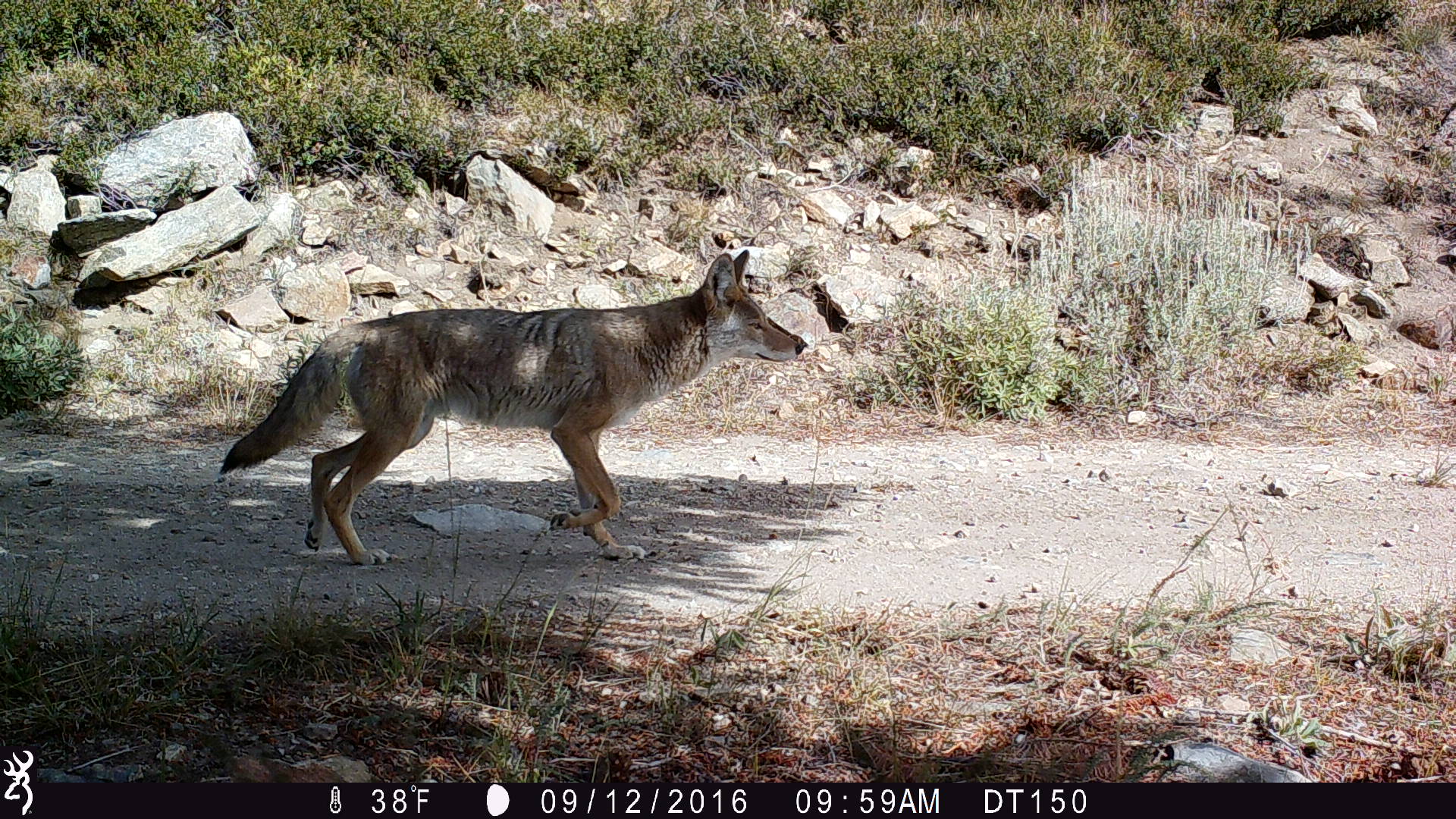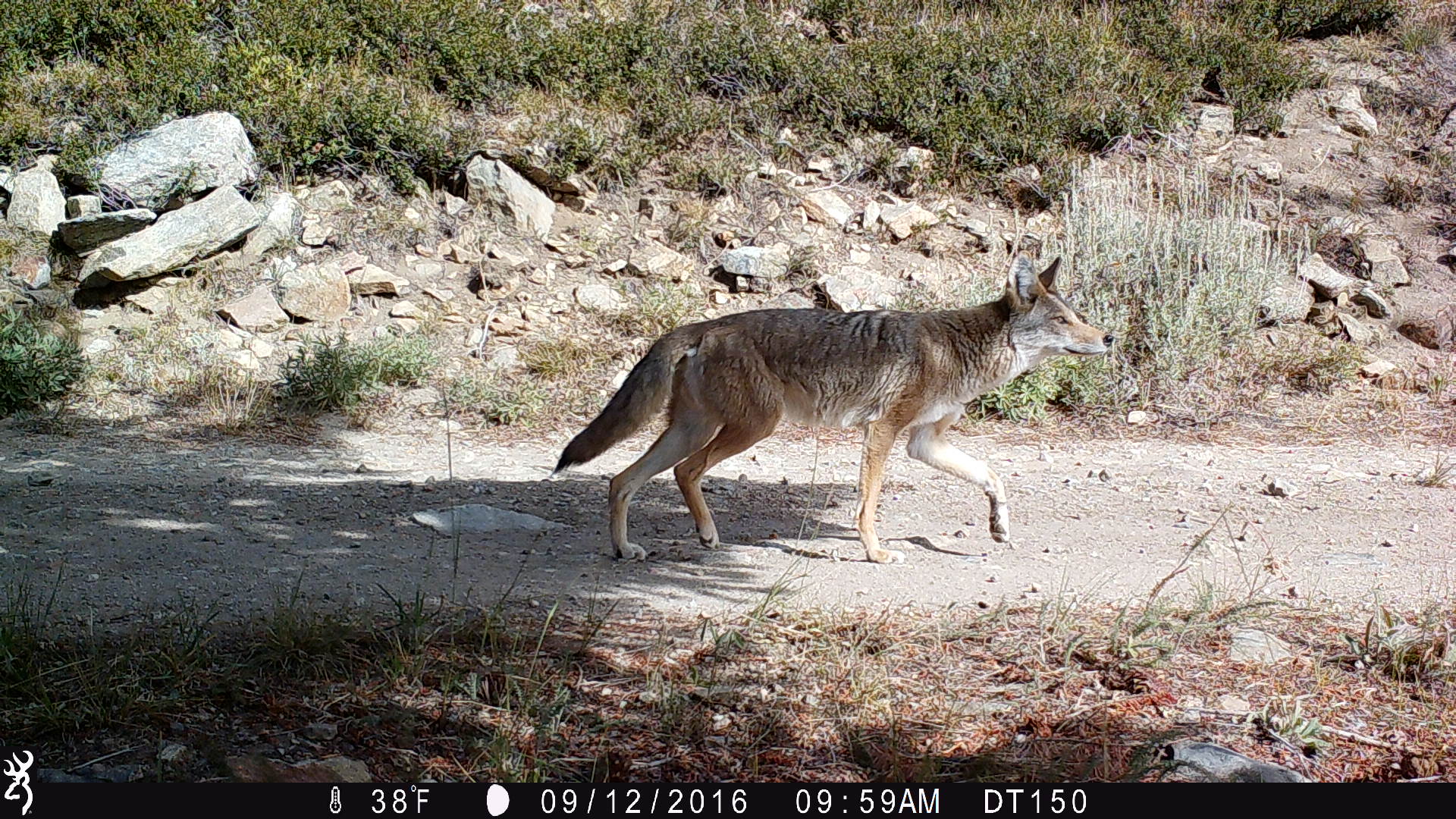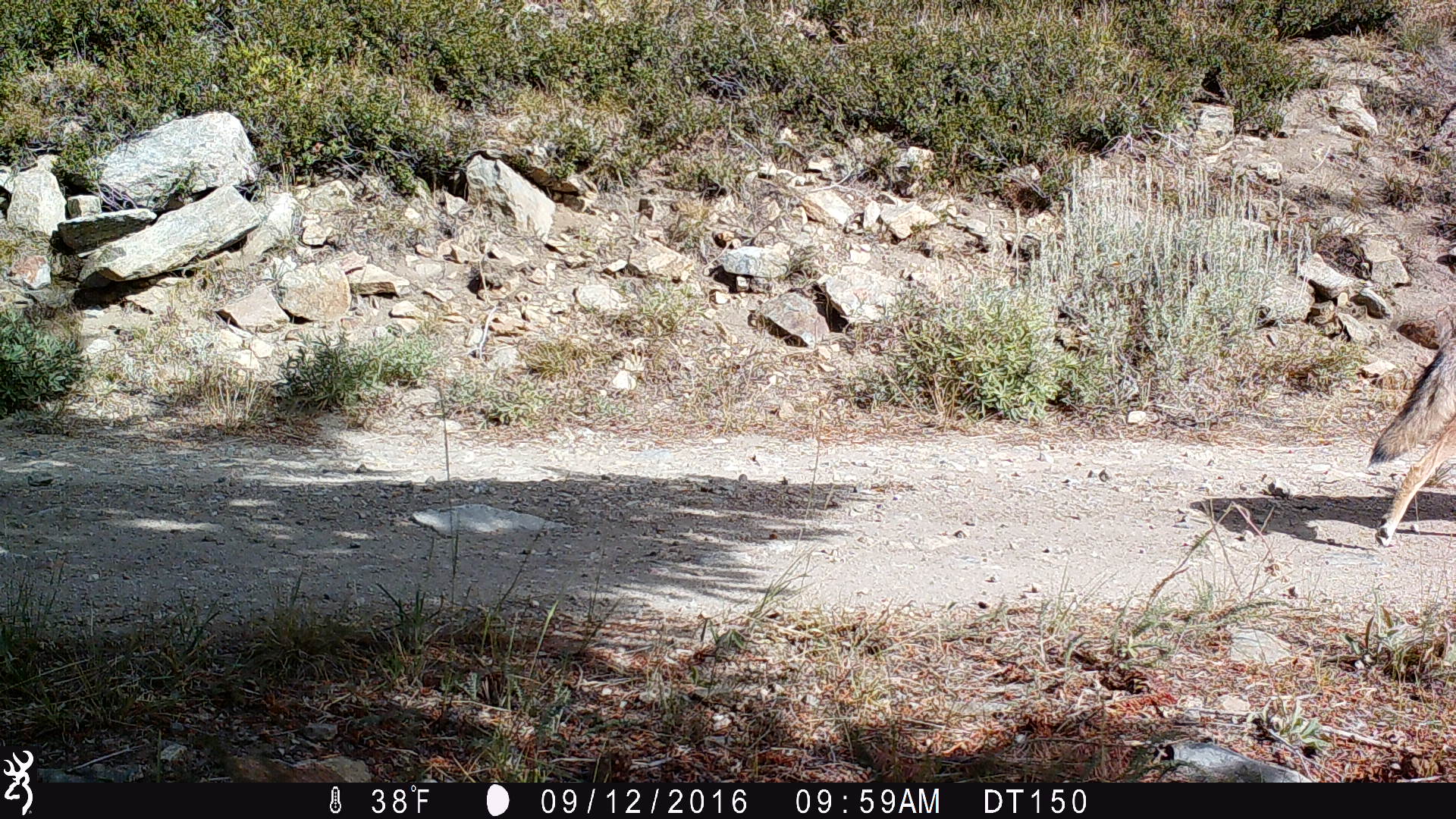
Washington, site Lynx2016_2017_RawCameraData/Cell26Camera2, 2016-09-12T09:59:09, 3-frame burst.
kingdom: Animalia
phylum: Chordata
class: Mammalia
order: Carnivora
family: Canidae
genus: Canis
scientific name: Canis latrans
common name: coyote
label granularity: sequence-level